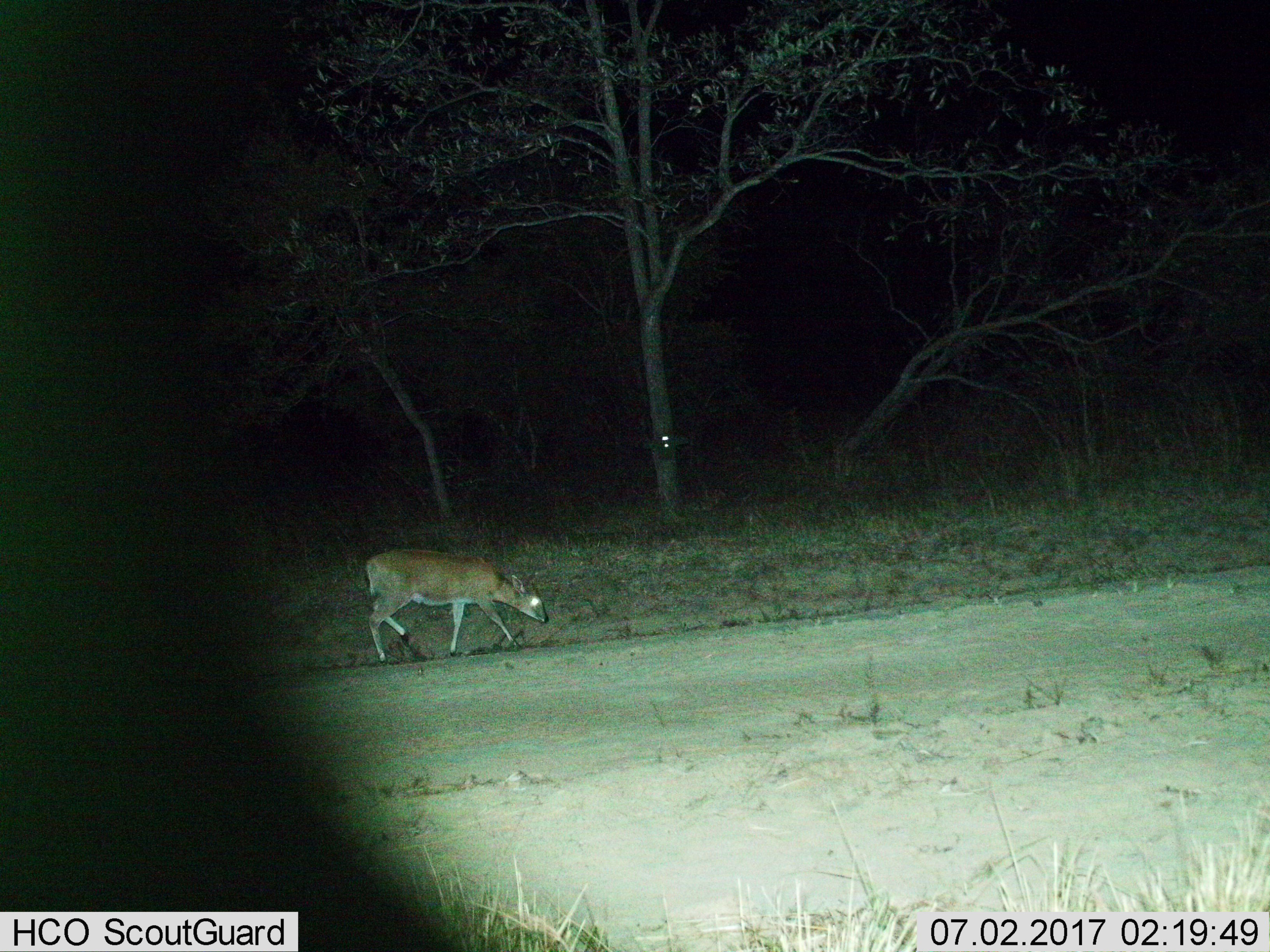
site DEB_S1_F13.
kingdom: Animalia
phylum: Chordata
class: Mammalia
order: Artiodactyla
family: Bovidae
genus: Sylvicapra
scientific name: Sylvicapra grimmia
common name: common duiker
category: duikercommongrey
Duikercommongrey (common duiker) (Sylvicapra grimmia), count 1. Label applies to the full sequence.